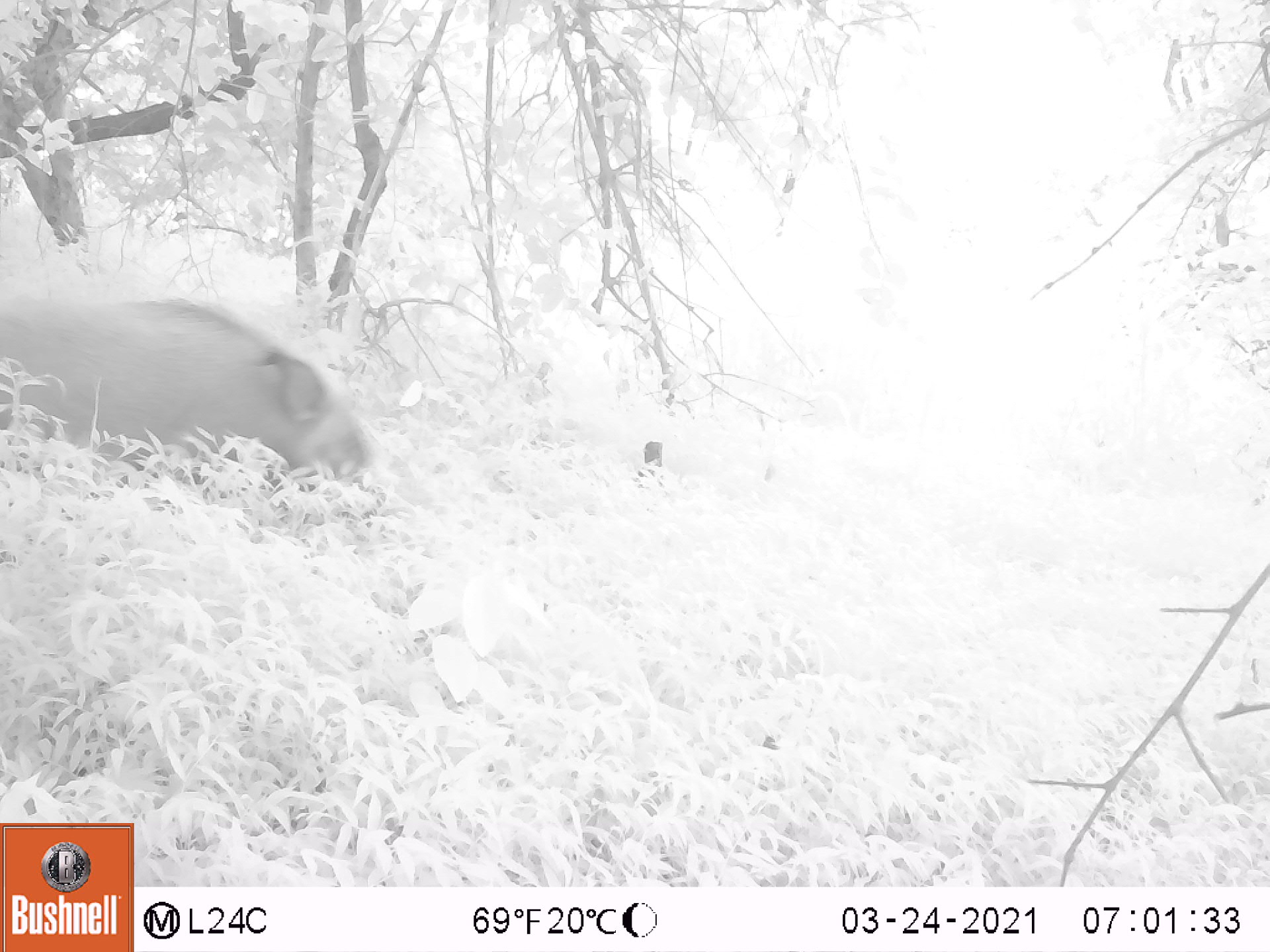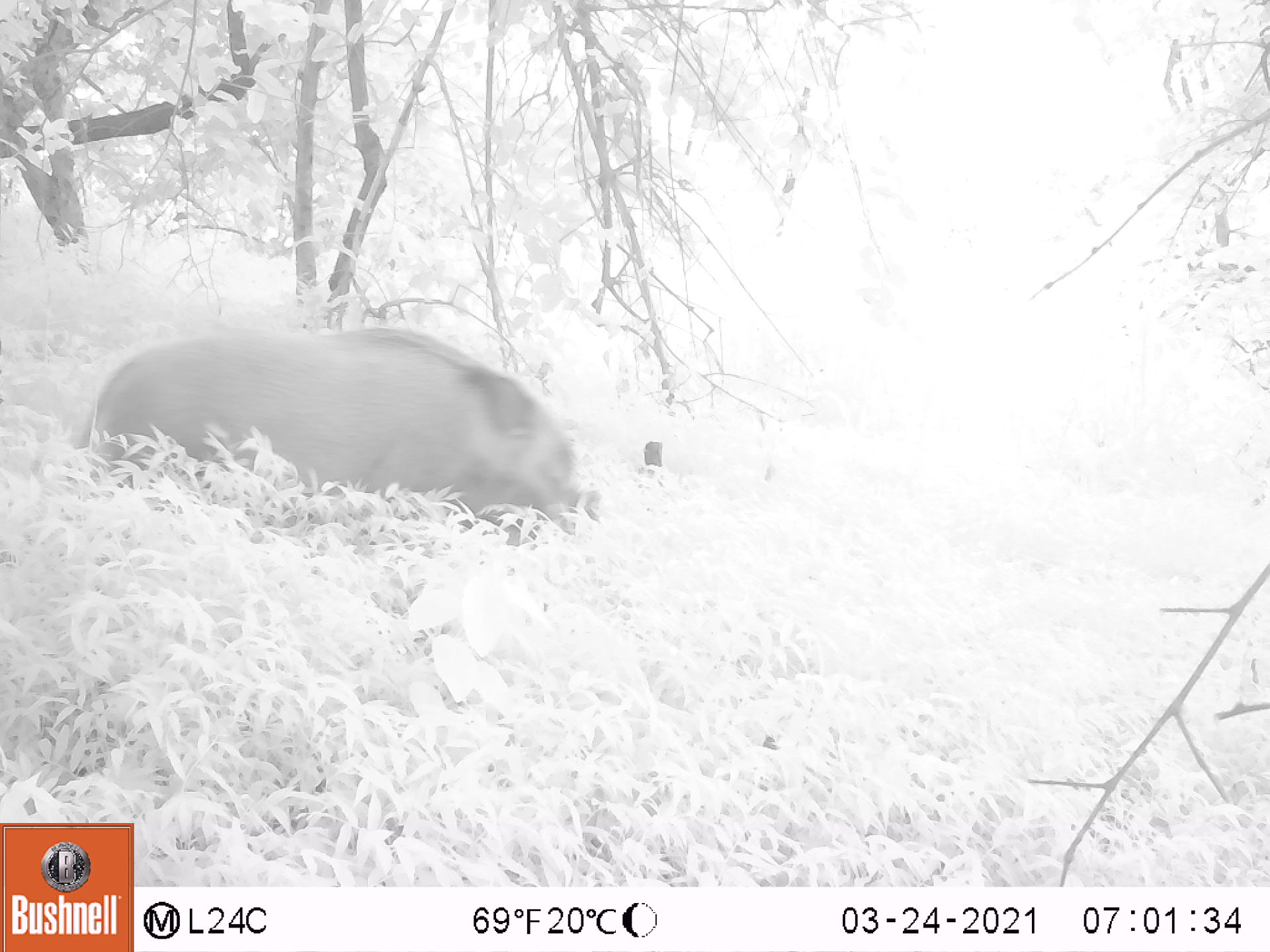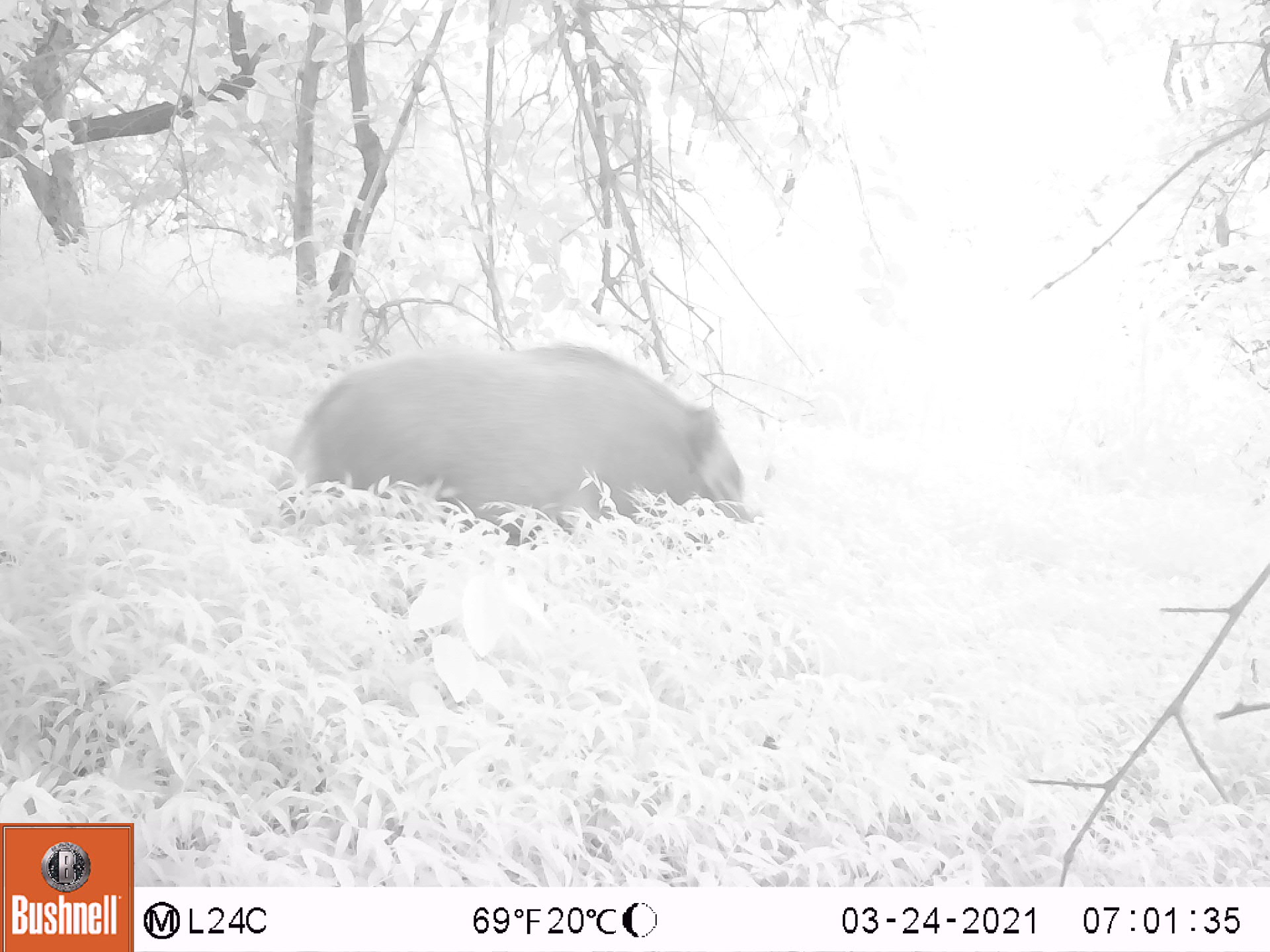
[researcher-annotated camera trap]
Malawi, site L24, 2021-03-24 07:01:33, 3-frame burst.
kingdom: Animalia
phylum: Chordata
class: Mammalia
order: Artiodactyla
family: Suidae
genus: Potamochoerus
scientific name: Potamochoerus larvatus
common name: bushpig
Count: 1.